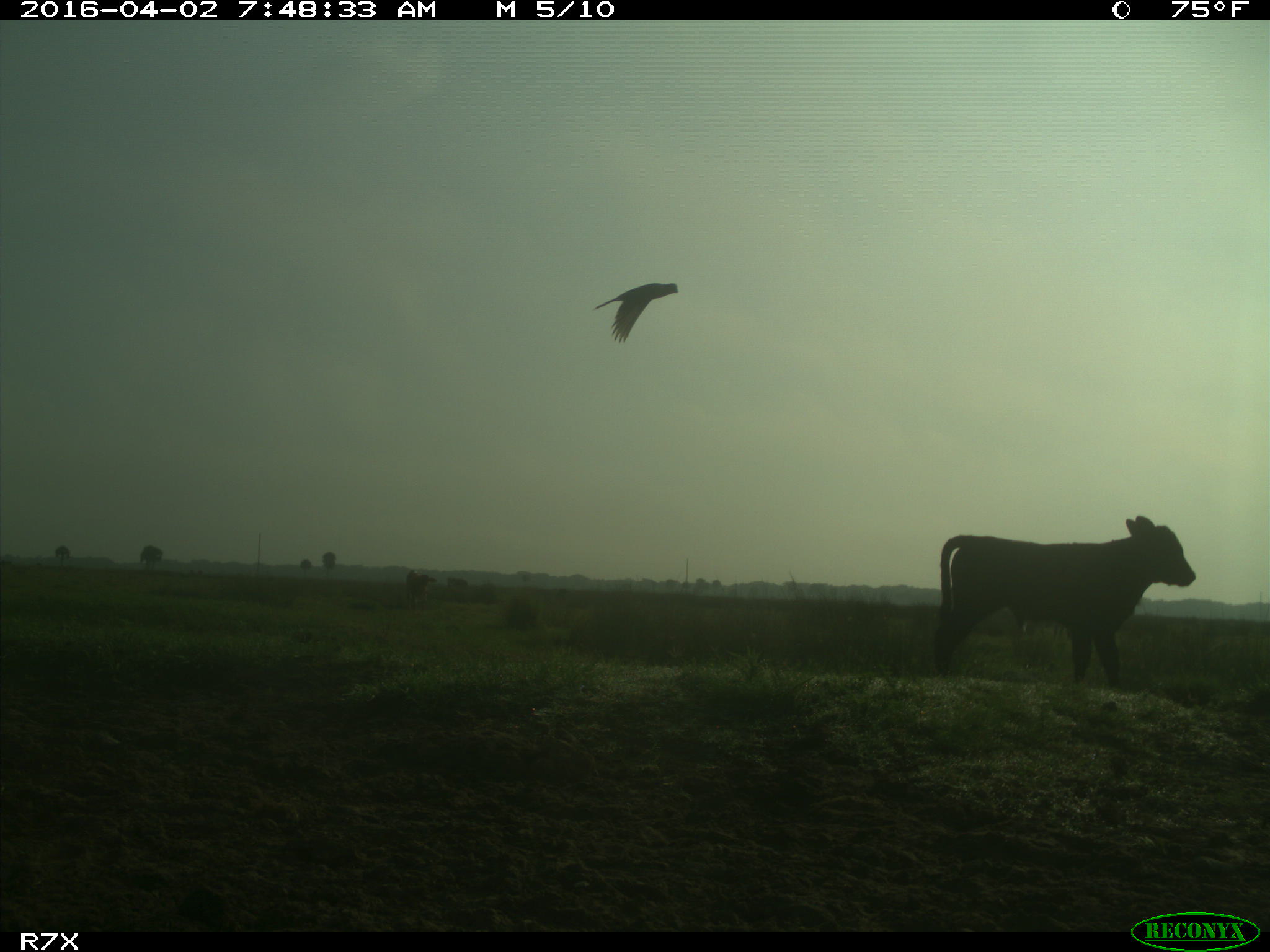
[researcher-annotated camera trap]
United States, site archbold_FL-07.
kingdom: Animalia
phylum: Chordata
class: Mammalia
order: Artiodactyla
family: Bovidae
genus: Bos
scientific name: Bos taurus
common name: domestic cow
Bos taurus (domestic cow).